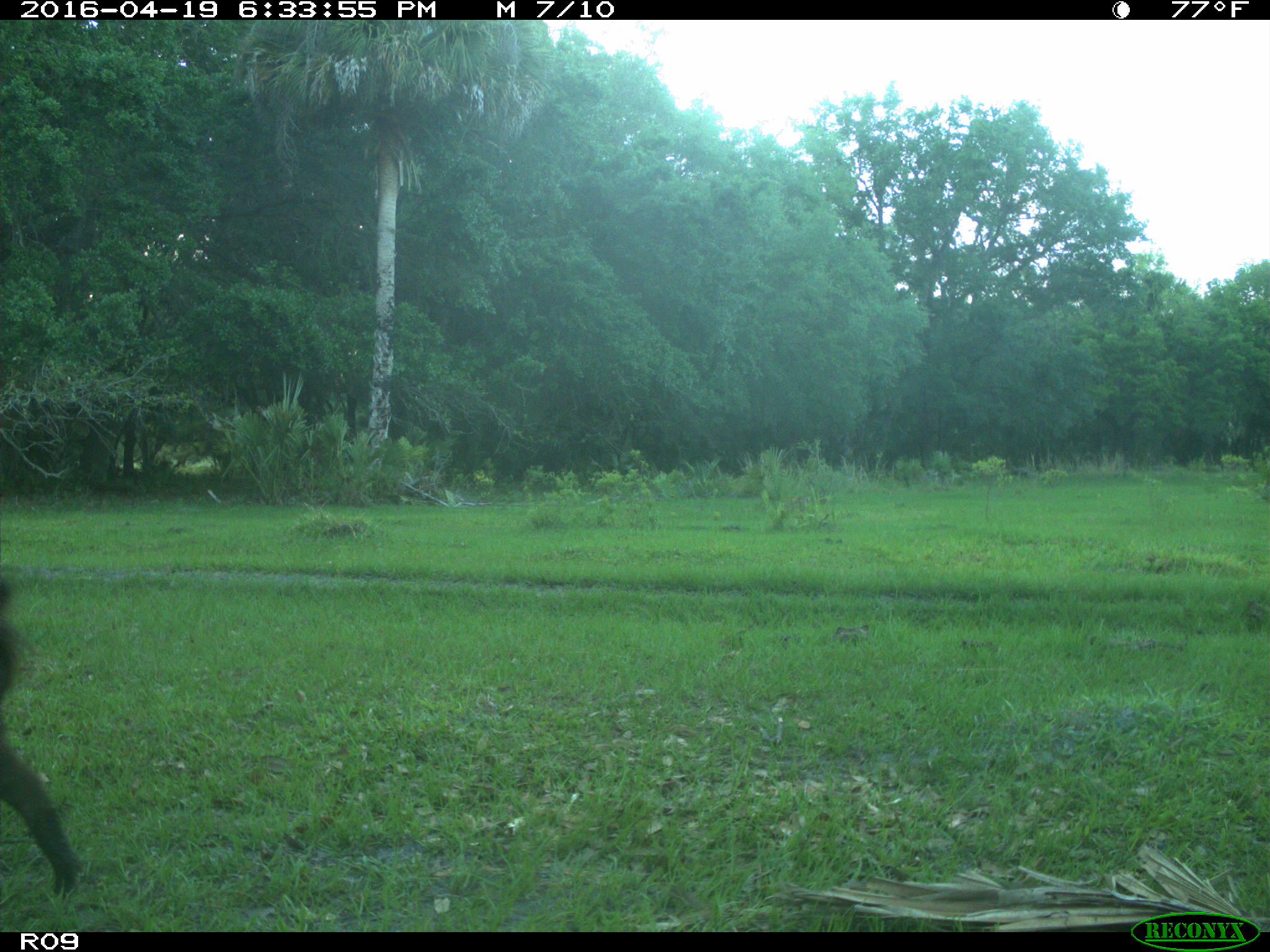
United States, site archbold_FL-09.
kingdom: Animalia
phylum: Chordata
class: Mammalia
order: Artiodactyla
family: Suidae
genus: Sus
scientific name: Sus scrofa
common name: wild boar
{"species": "Sus scrofa (wild boar)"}